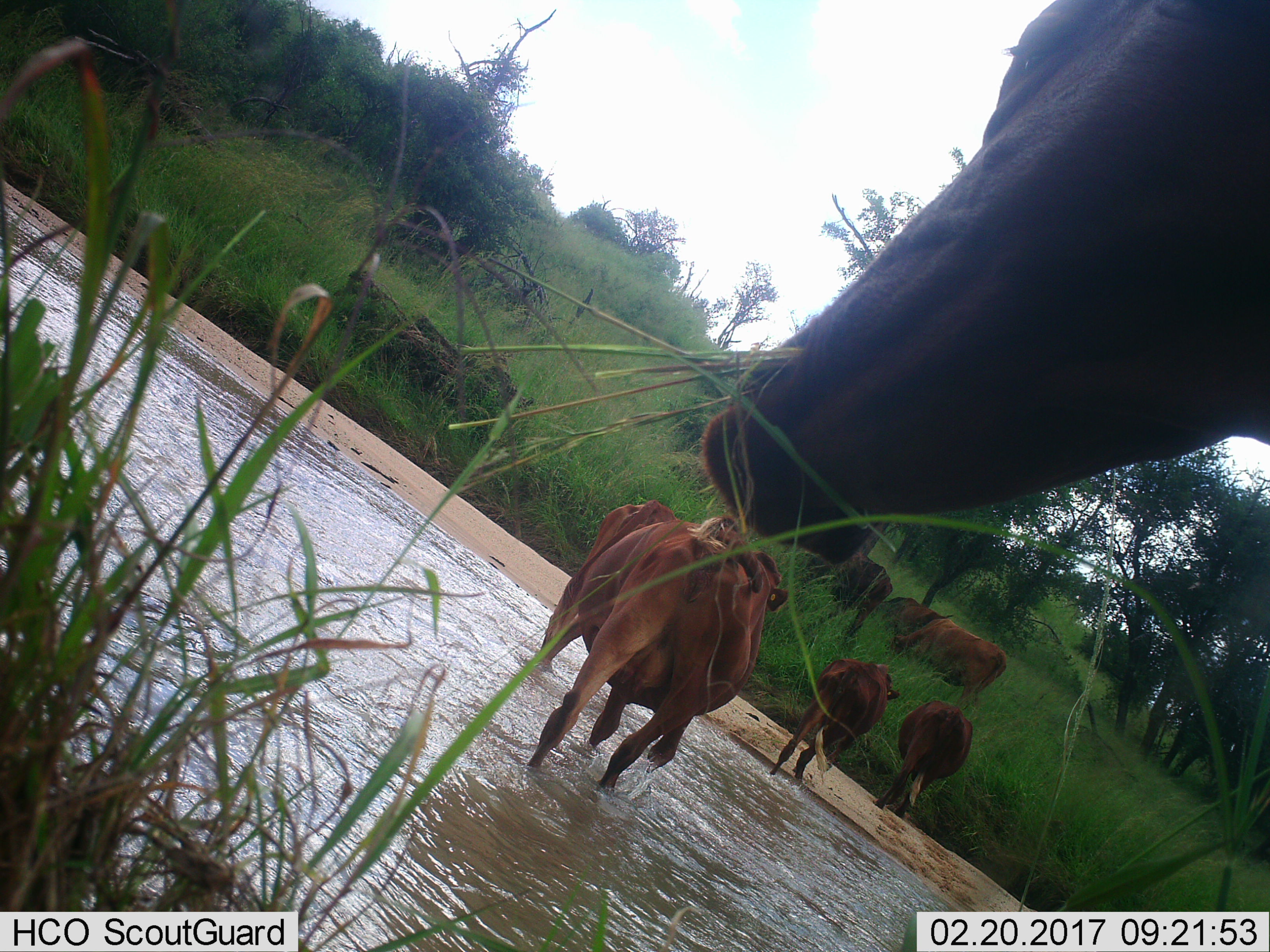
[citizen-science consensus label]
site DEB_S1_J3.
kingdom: Animalia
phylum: Chordata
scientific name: Vertebrata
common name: domestic animal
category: domesticanimal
Domesticanimal (domestic animal) (Vertebrata), count 8. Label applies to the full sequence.